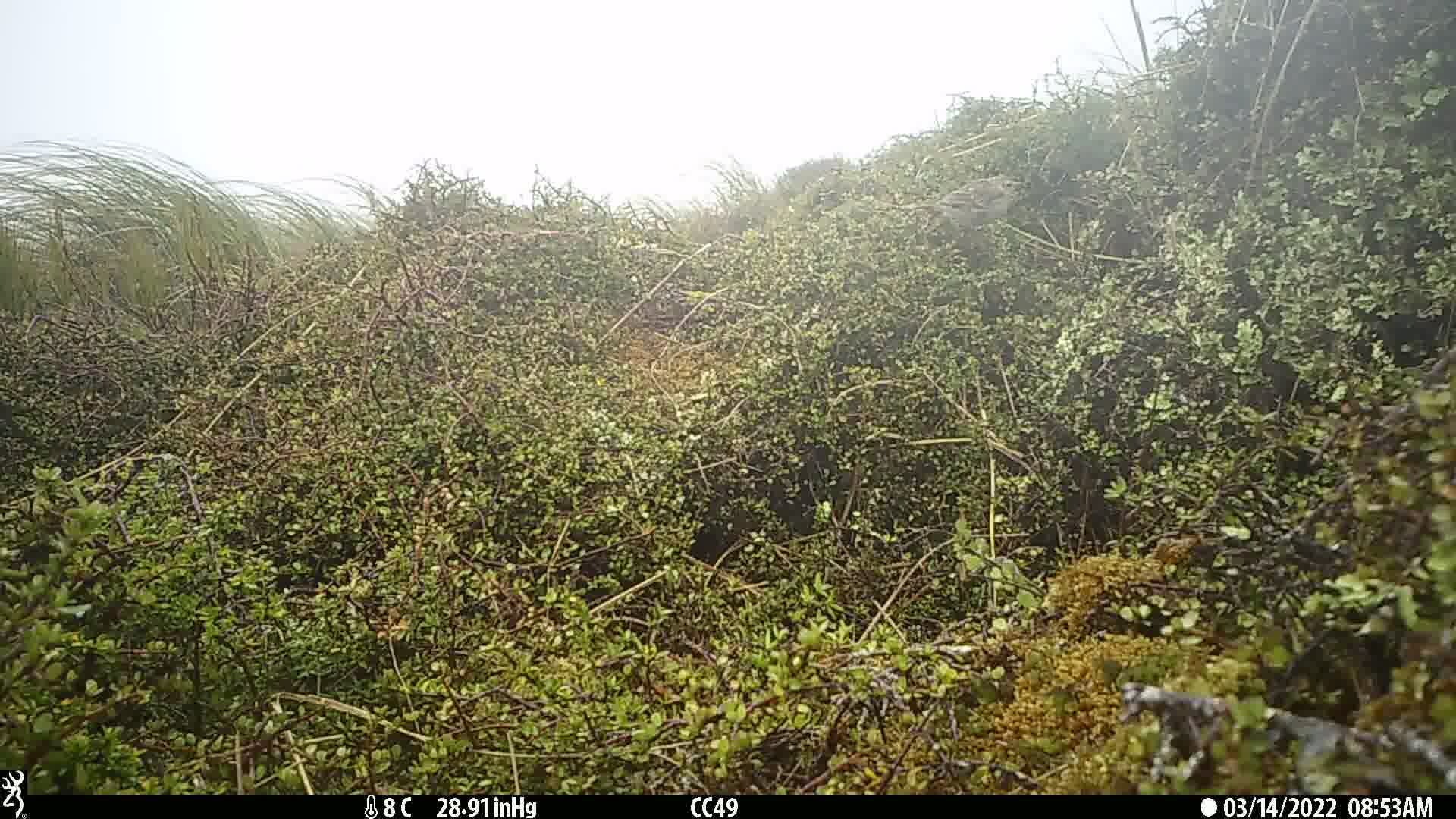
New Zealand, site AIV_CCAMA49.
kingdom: Animalia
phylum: Chordata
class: Aves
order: Passeriformes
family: Motacillidae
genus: Anthus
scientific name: Anthus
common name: pipit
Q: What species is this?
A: Pipit (Anthus).